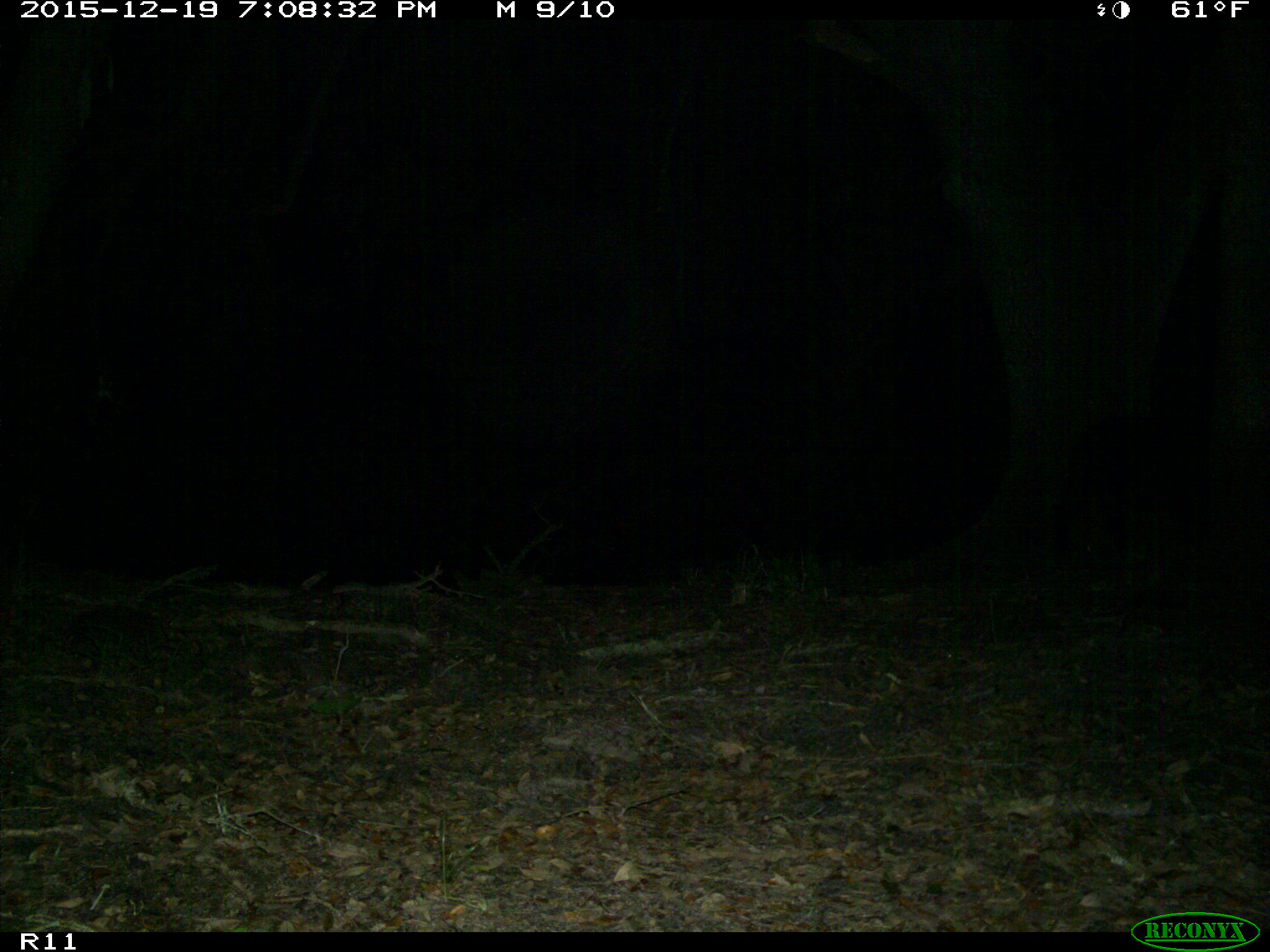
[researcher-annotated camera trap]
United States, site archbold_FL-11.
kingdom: Animalia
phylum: Chordata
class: Mammalia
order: Artiodactyla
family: Suidae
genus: Sus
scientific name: Sus scrofa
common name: wild boar